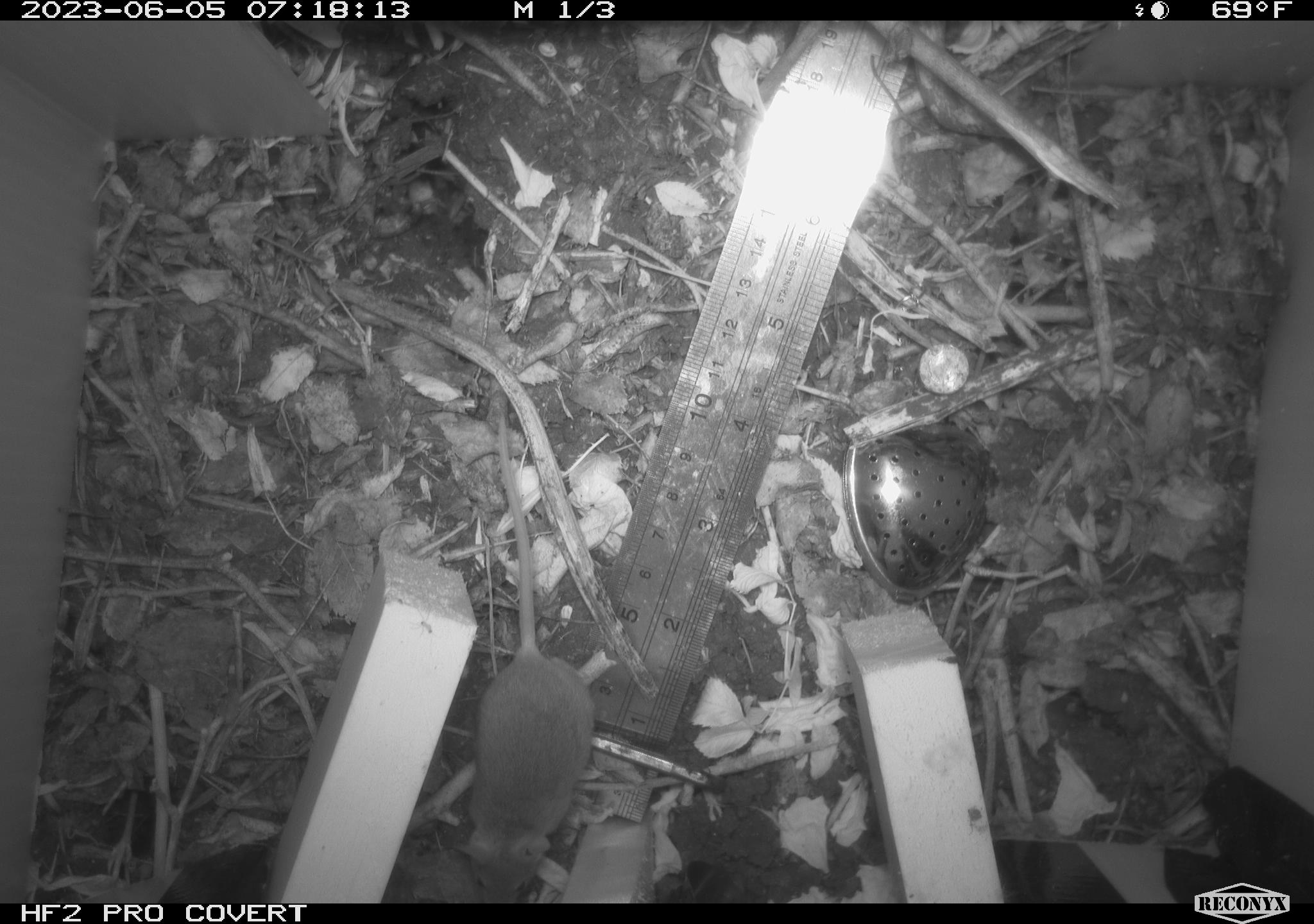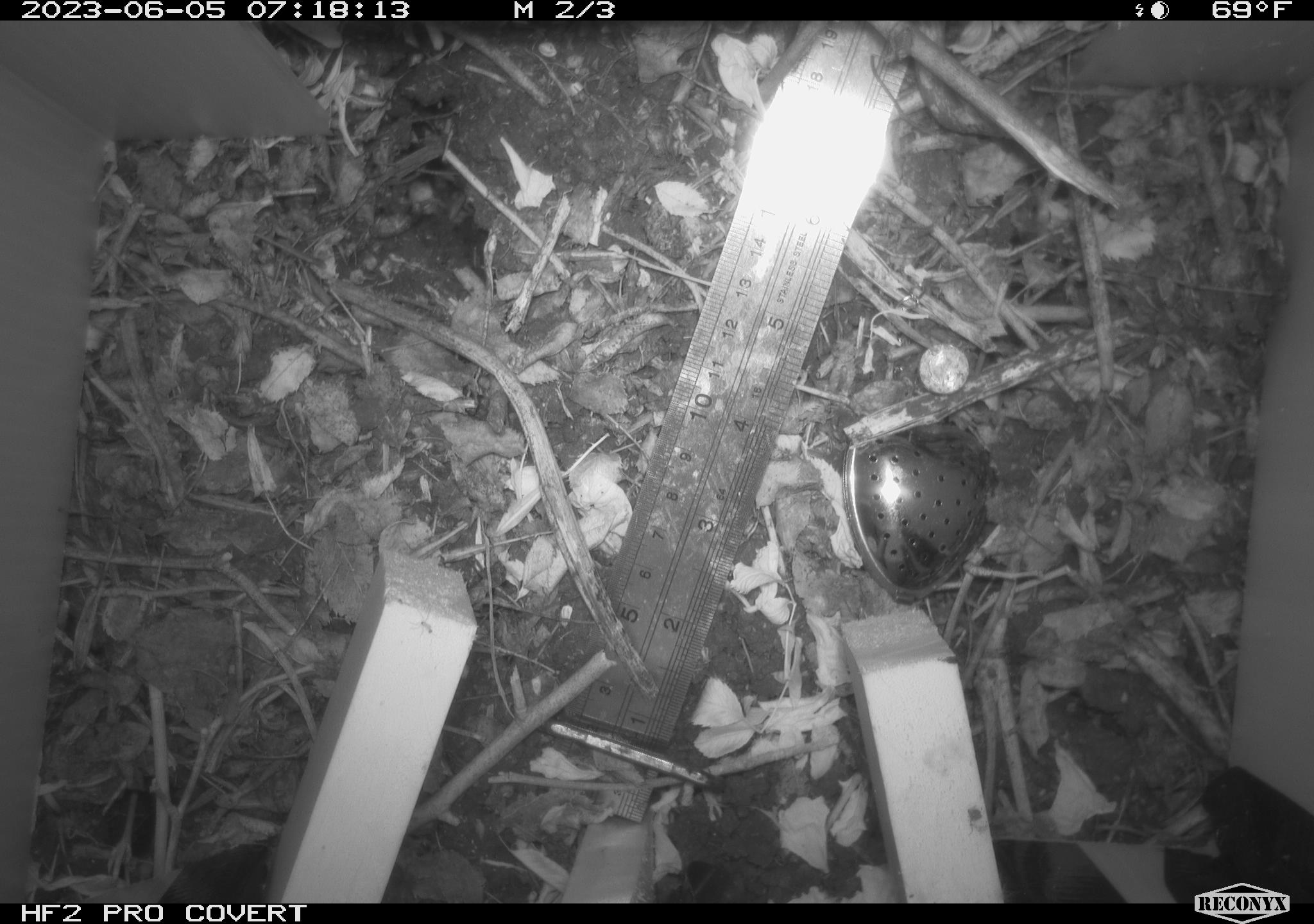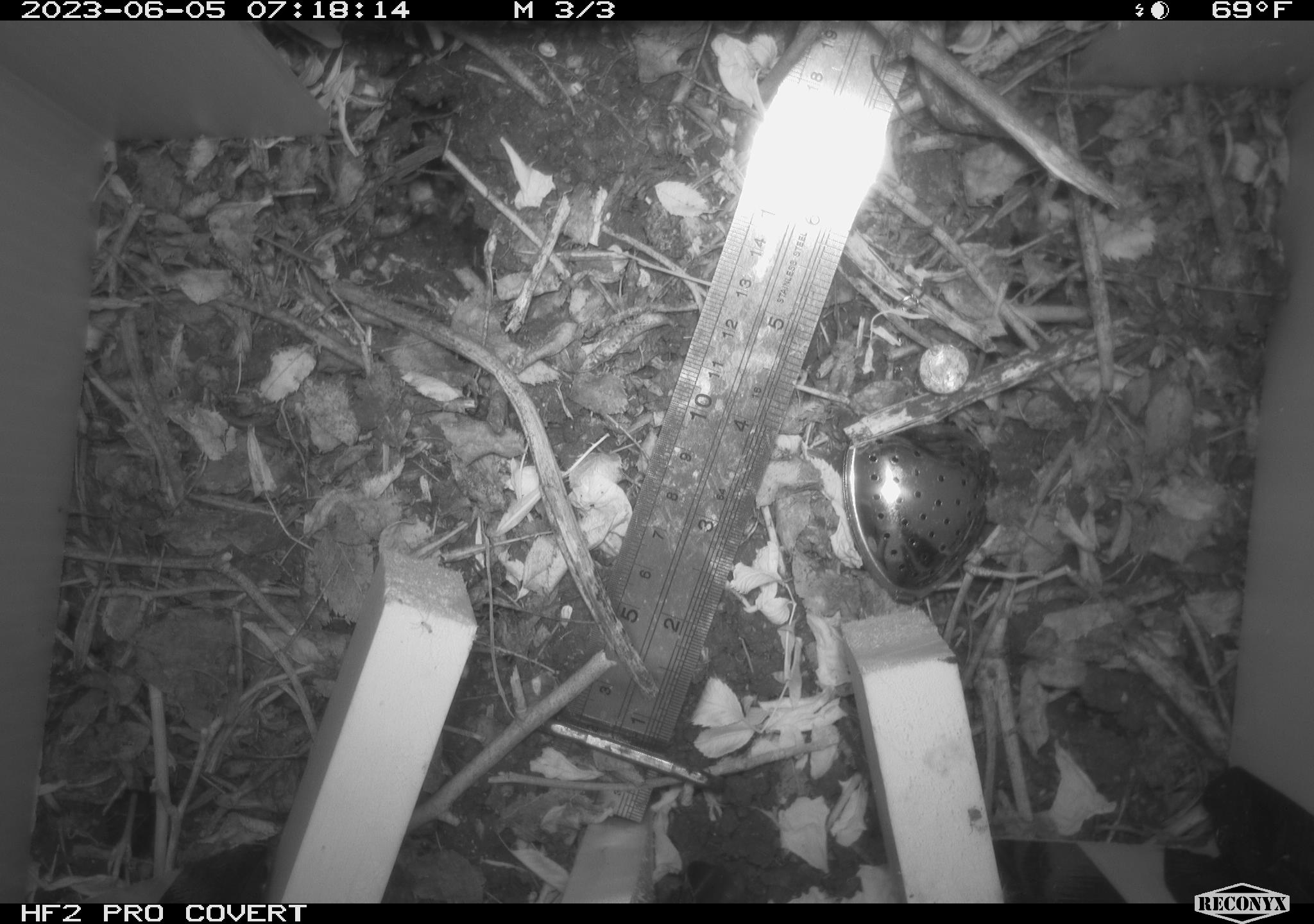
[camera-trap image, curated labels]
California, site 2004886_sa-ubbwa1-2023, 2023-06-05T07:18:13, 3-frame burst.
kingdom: Animalia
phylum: Chordata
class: Mammalia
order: Rodentia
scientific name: Rodentia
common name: mouse species